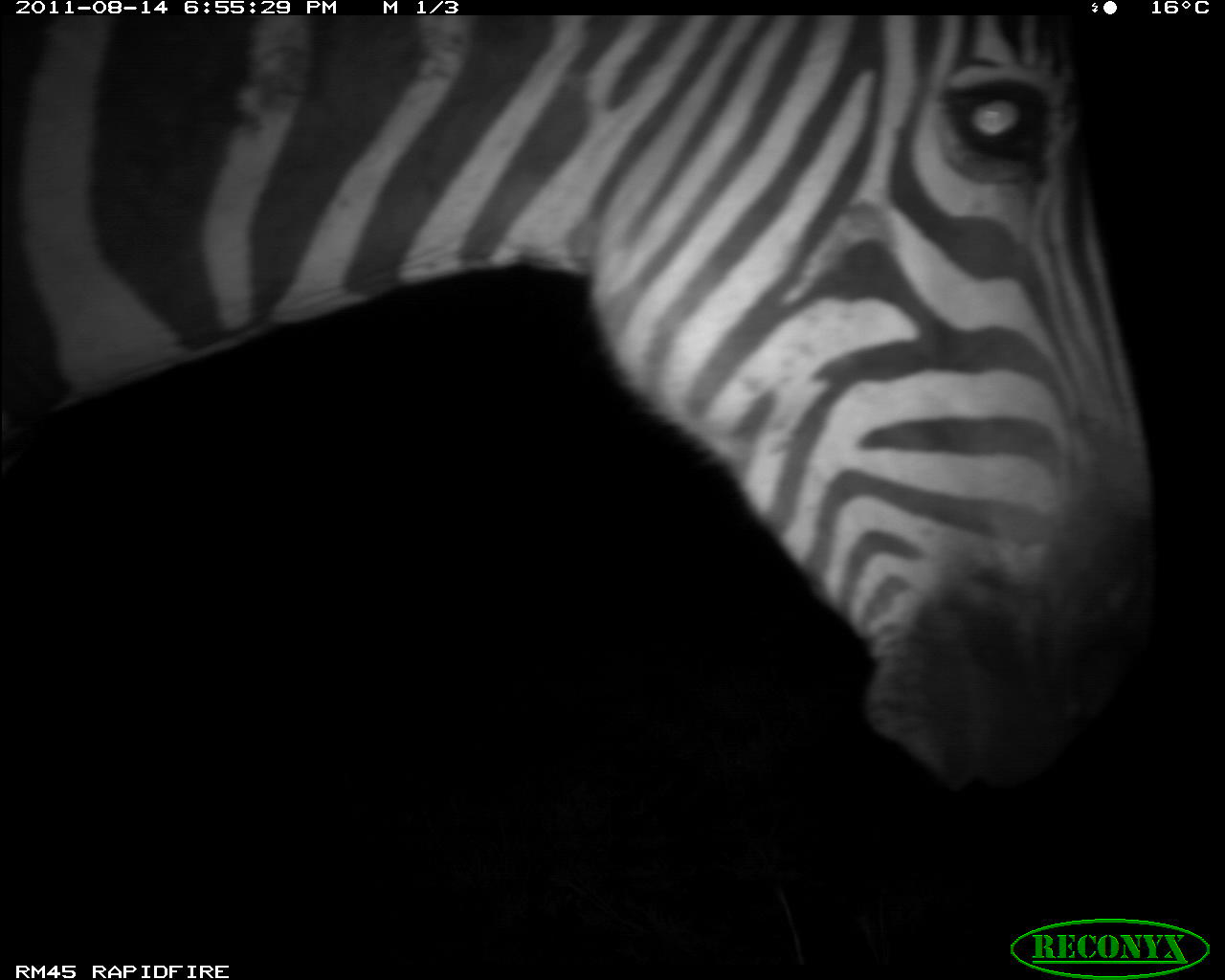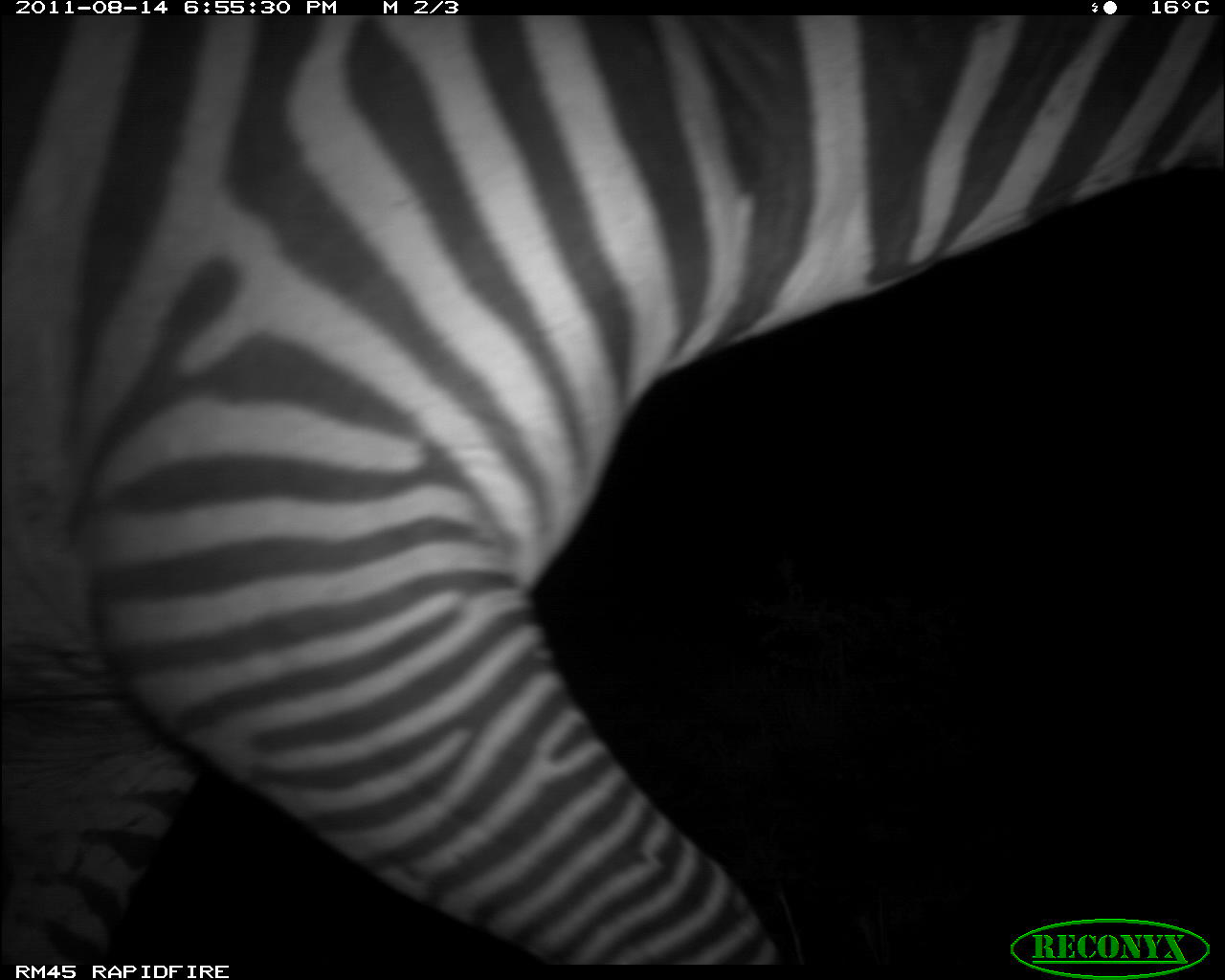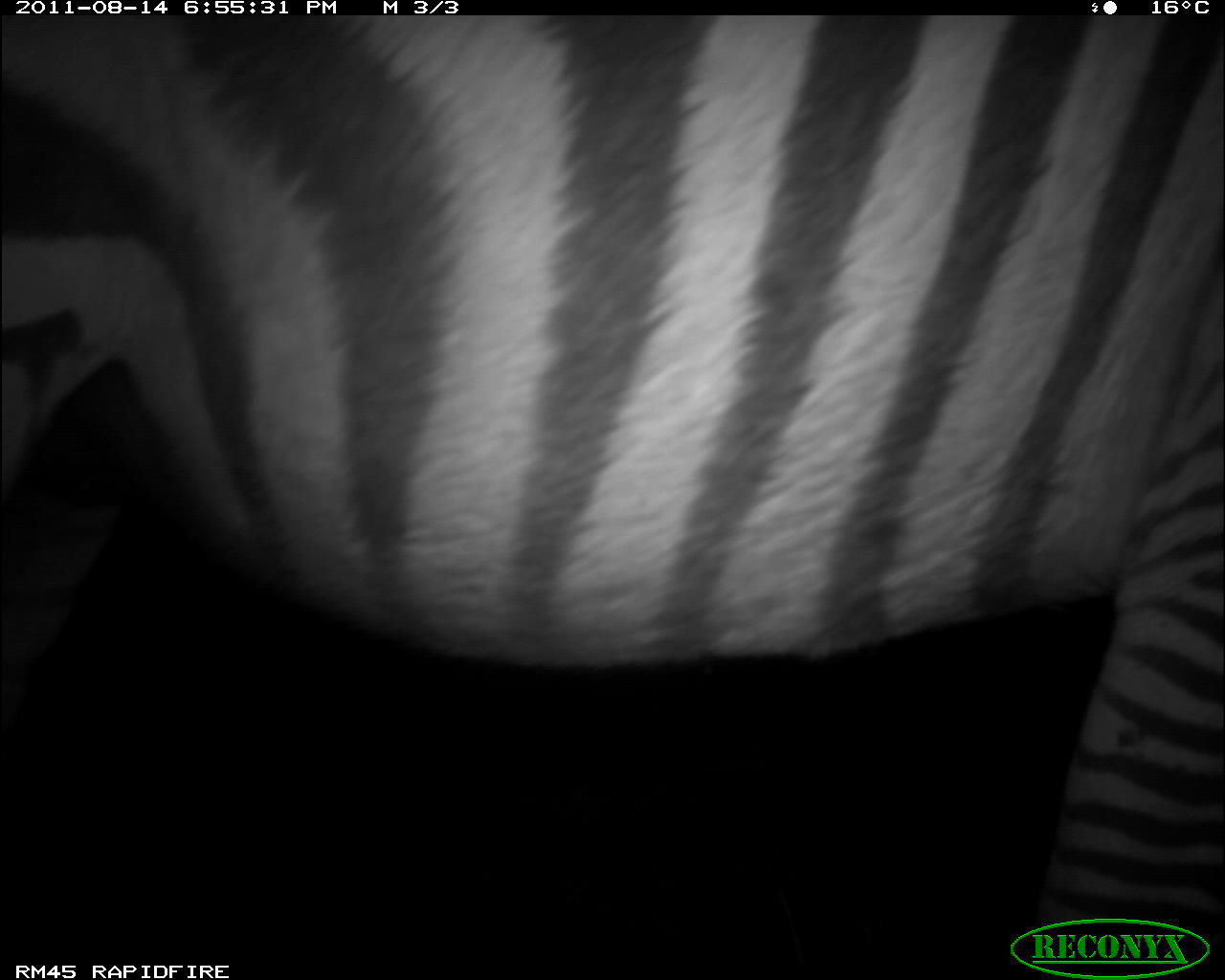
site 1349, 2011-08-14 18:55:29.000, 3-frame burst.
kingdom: Animalia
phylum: Chordata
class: Mammalia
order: Perissodactyla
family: Equidae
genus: Equus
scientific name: Equus quagga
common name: plains zebra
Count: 1.